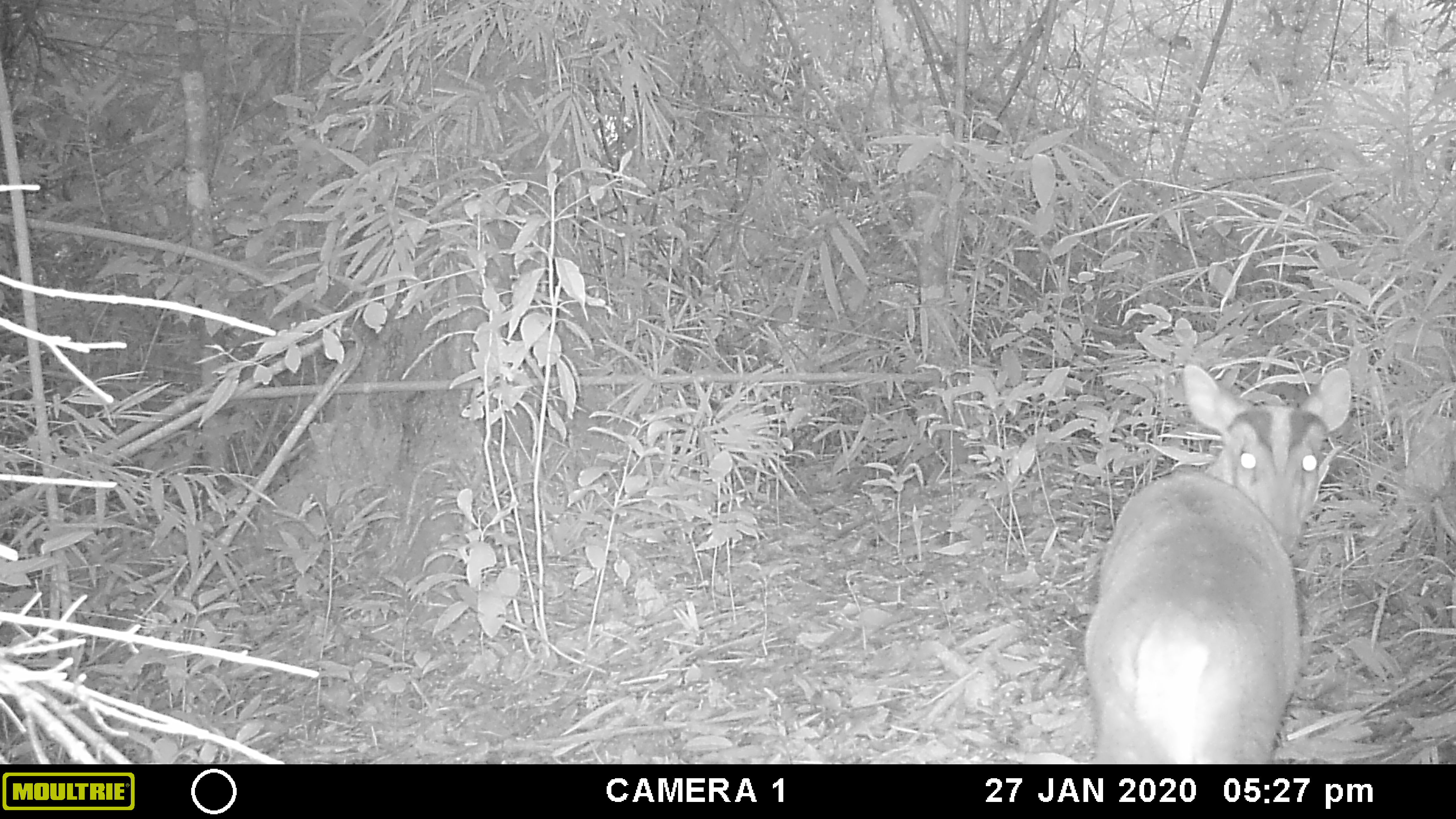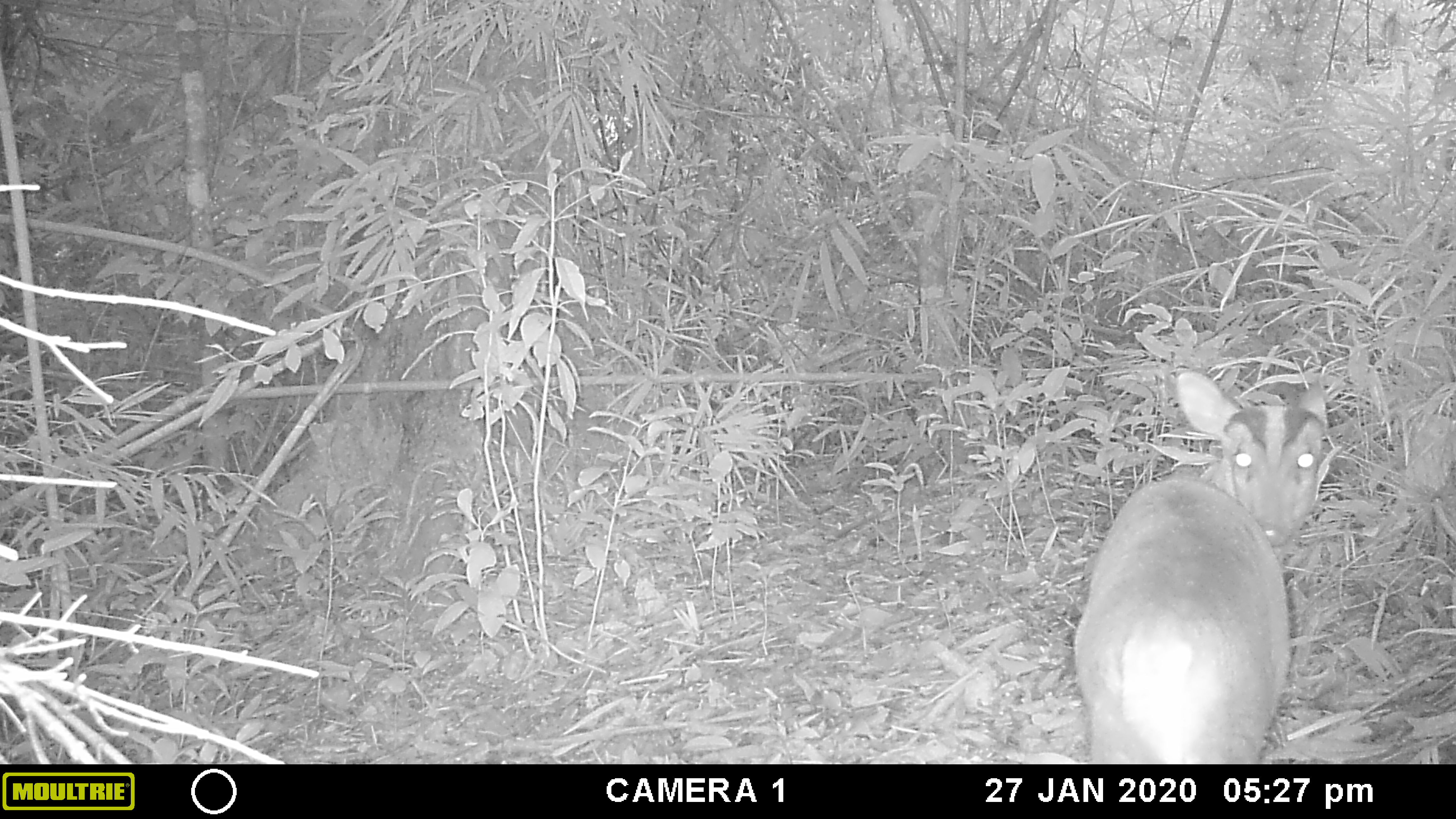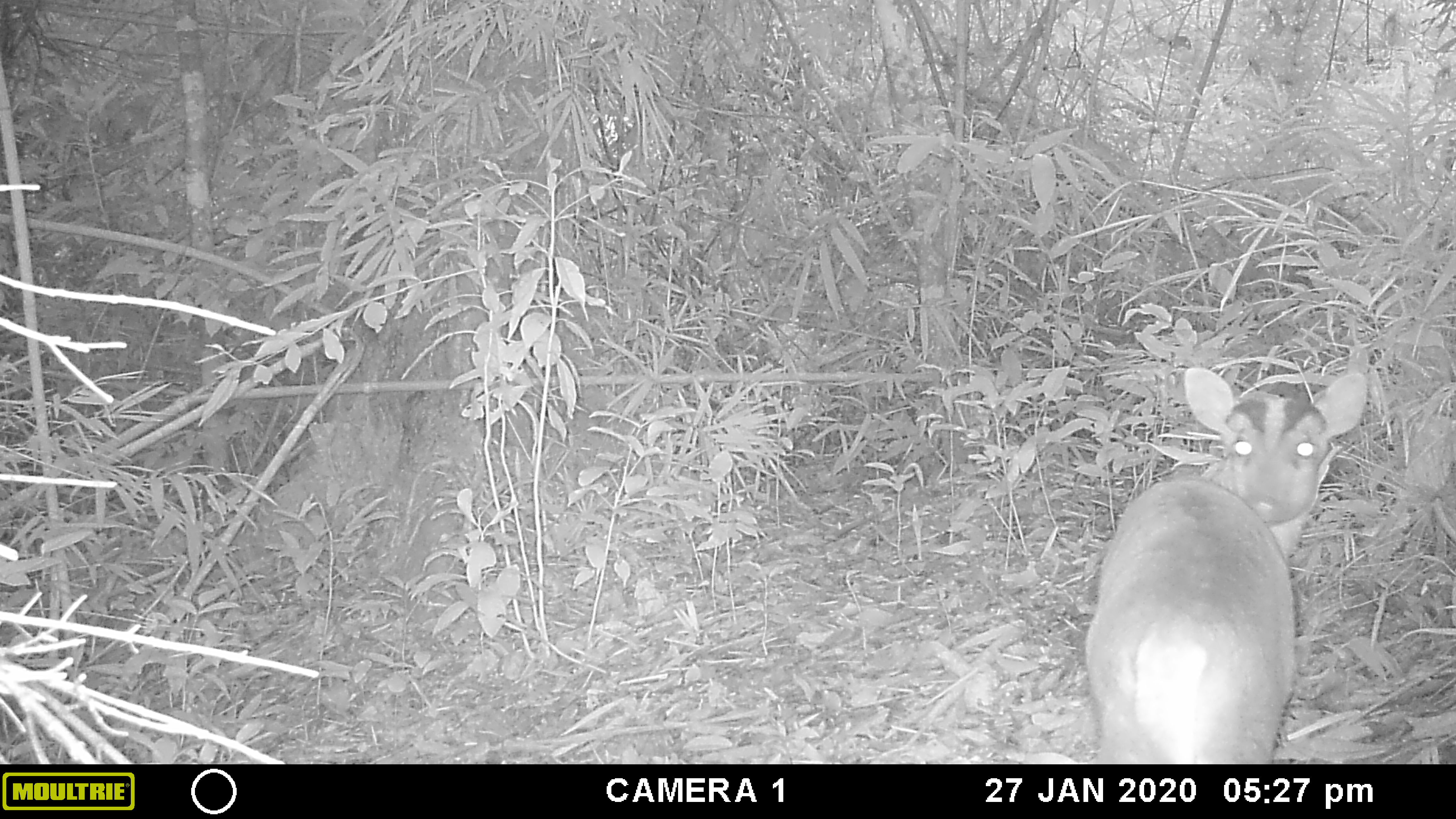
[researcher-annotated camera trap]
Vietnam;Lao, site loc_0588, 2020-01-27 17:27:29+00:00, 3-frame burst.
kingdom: Animalia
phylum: Chordata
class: Mammalia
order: Artiodactyla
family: Cervidae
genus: Muntiacus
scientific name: Muntiacus muntjak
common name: red muntjac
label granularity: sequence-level